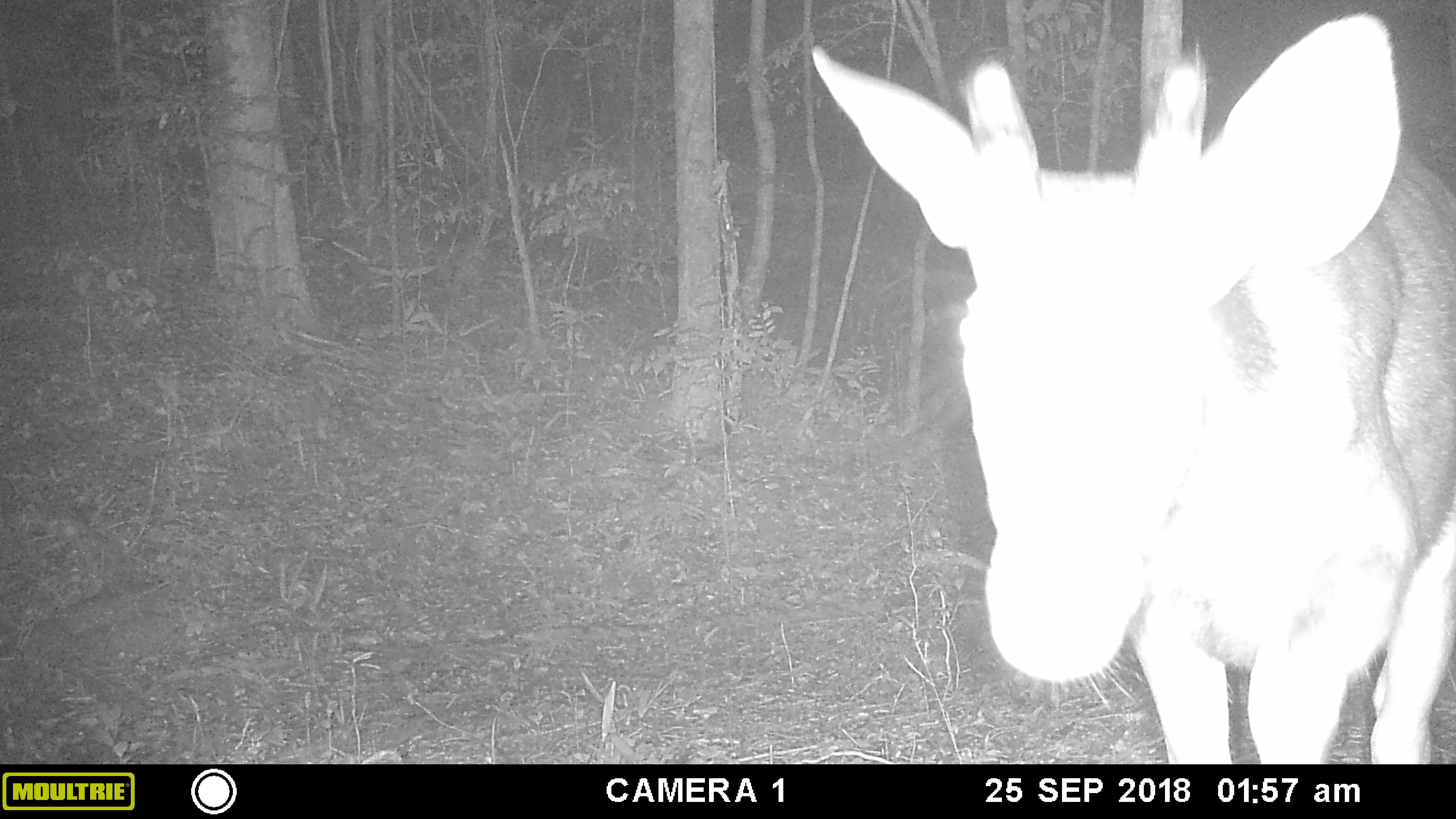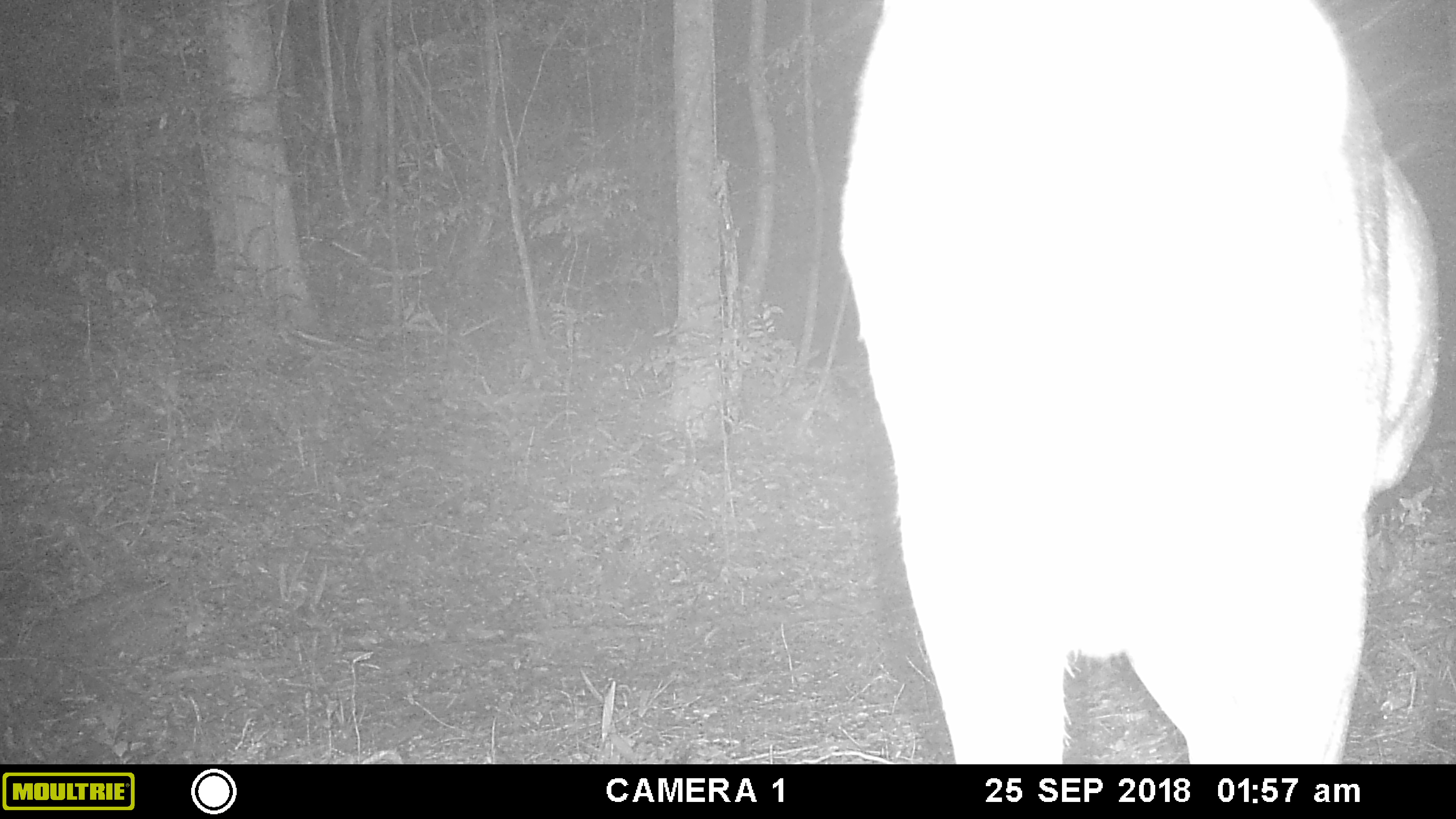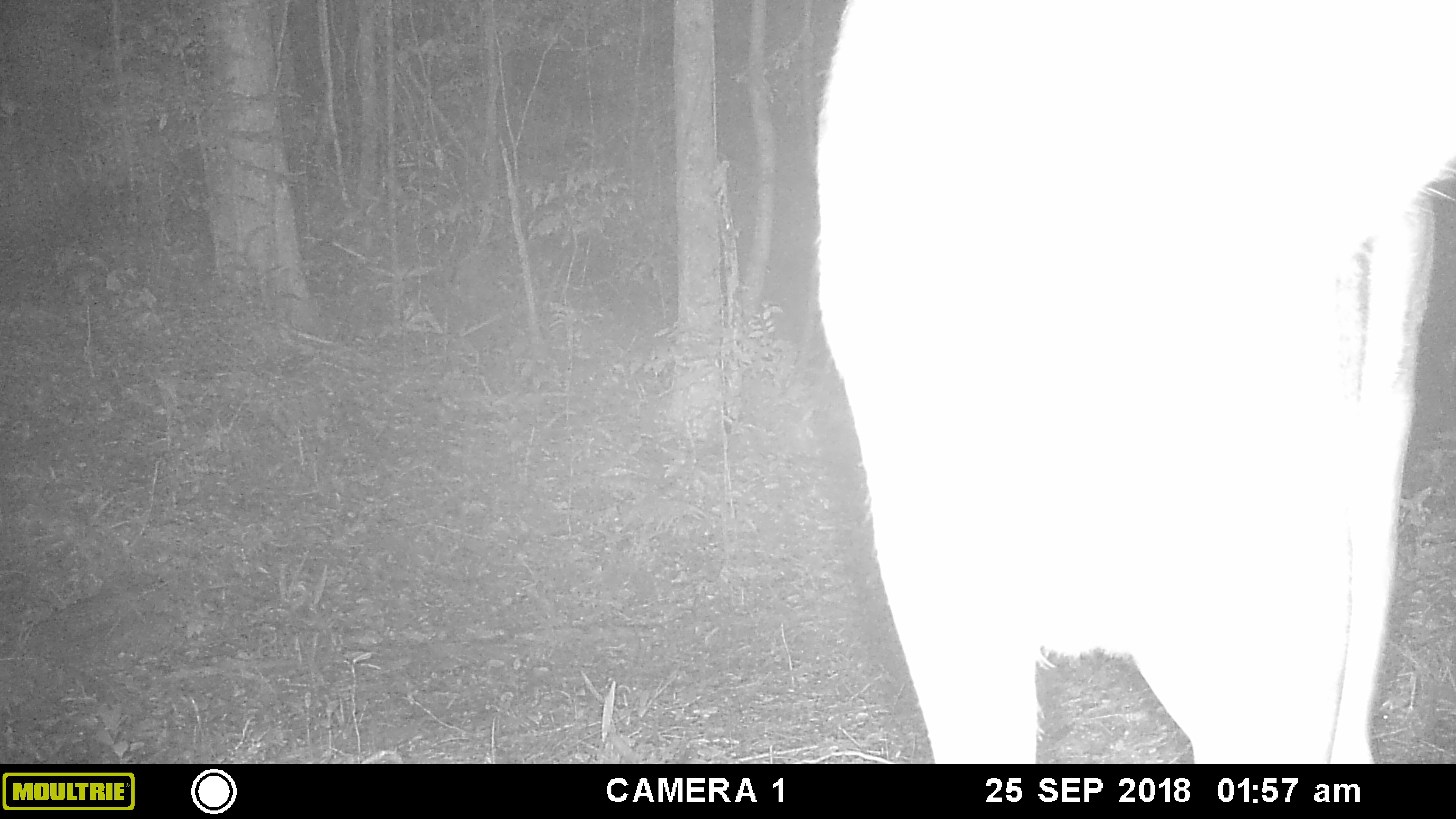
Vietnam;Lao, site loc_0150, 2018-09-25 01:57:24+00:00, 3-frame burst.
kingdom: Animalia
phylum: Chordata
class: Mammalia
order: Artiodactyla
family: Cervidae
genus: Rusa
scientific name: Rusa unicolor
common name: sambar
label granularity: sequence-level